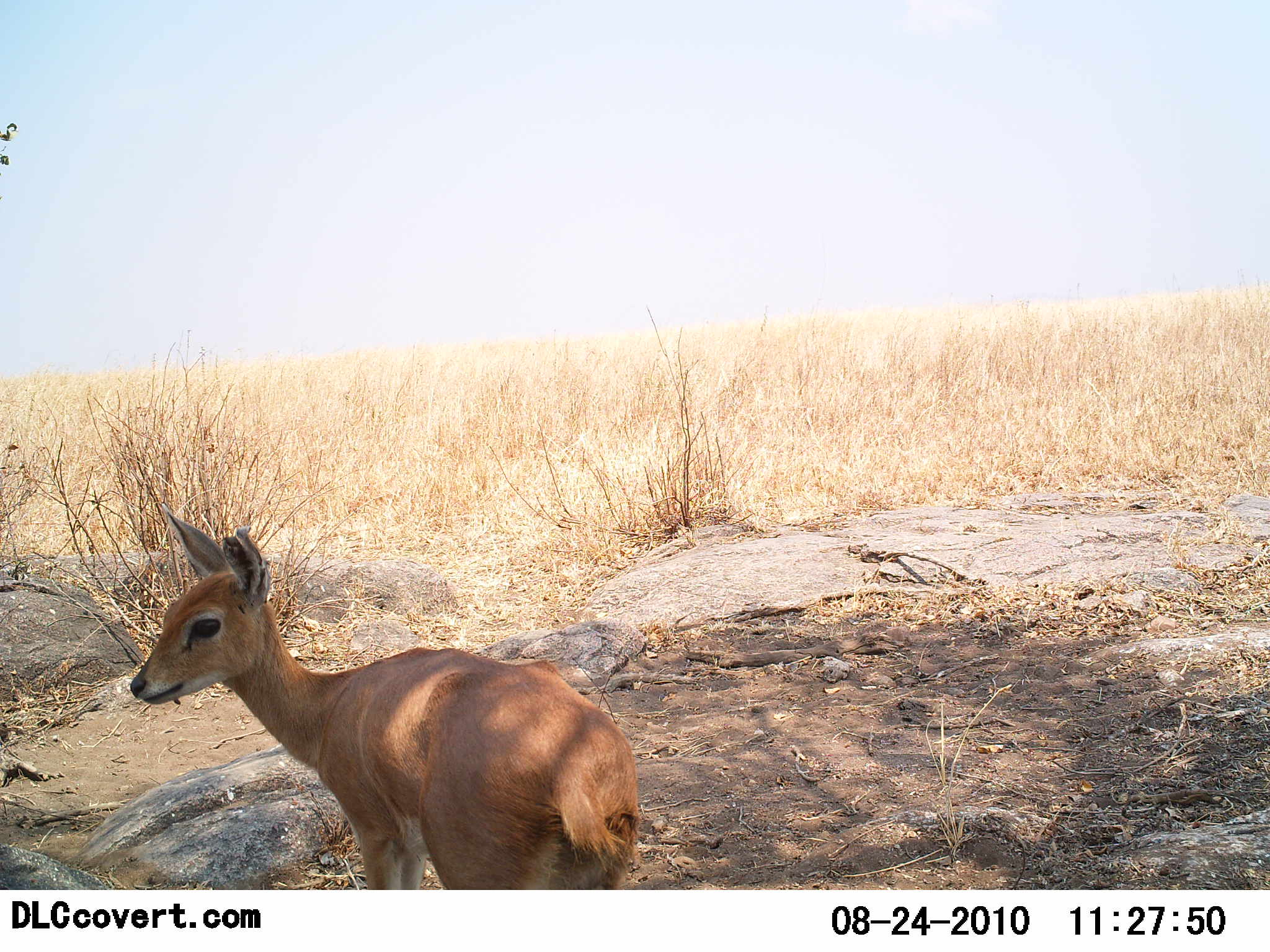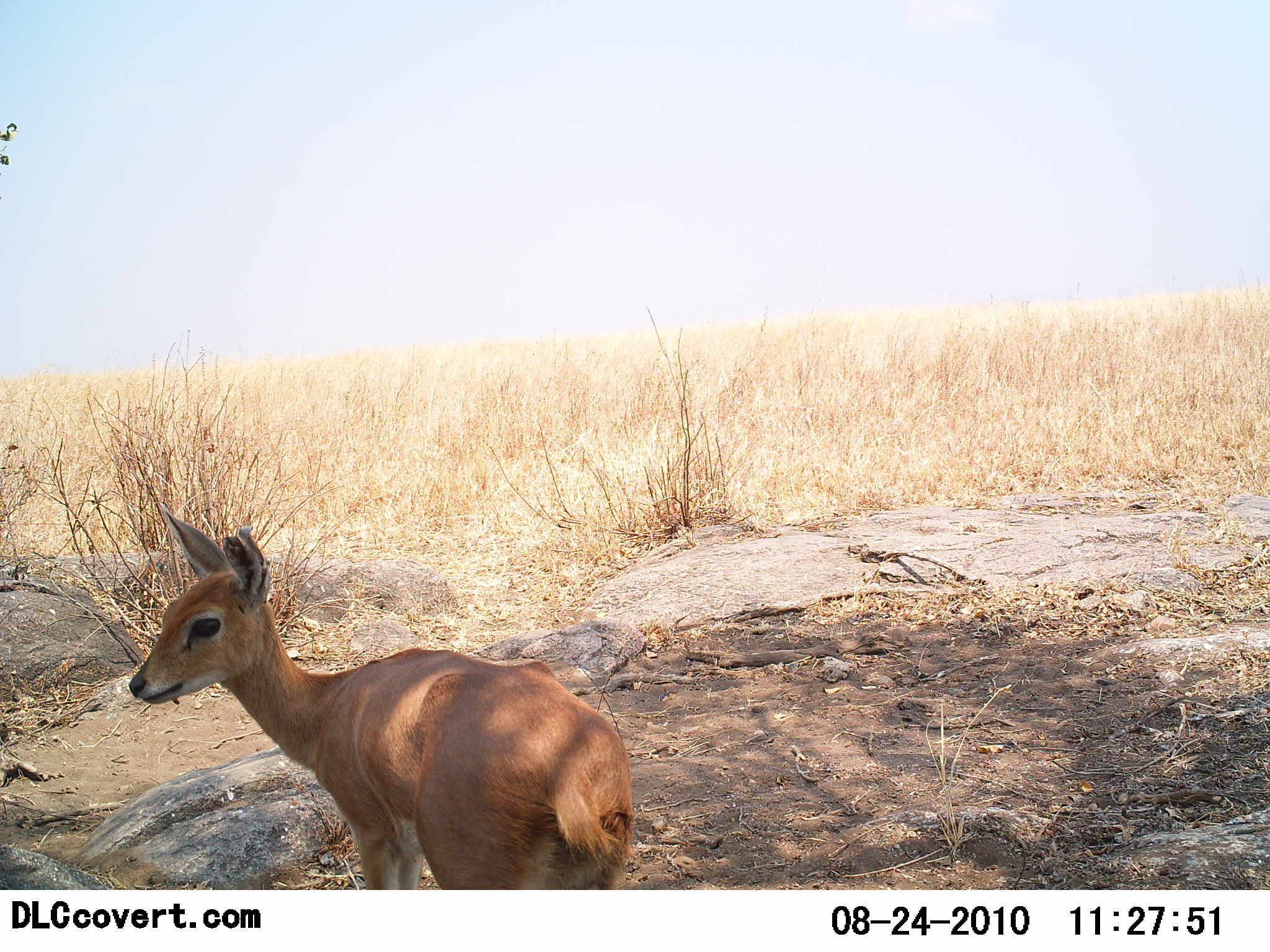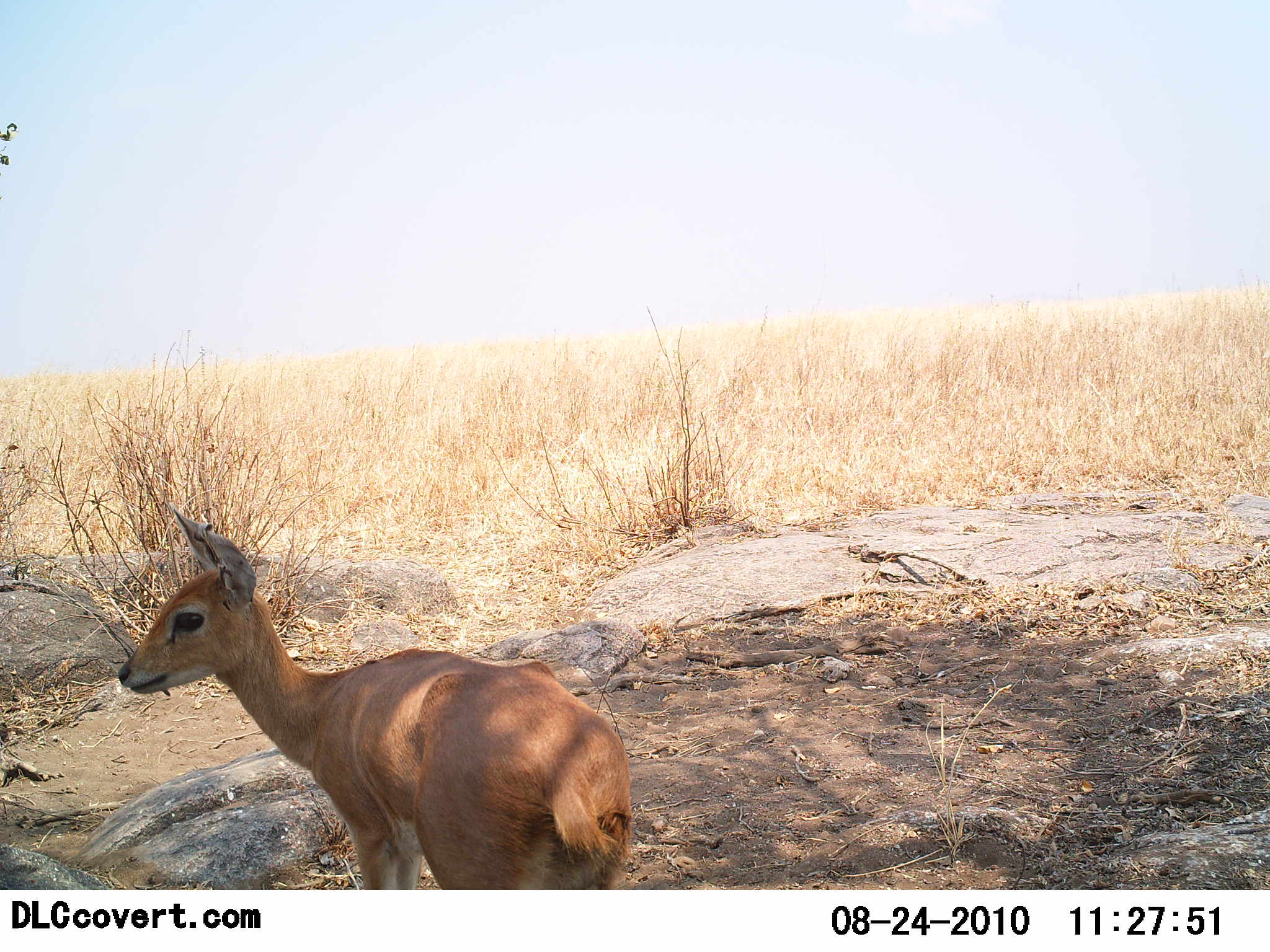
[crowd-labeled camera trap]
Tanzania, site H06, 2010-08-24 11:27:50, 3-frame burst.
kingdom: Animalia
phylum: Chordata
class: Mammalia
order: Artiodactyla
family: Bovidae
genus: Madoqua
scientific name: Madoqua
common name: dikdik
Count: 1.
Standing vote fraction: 100%.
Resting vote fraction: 0%.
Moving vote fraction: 0%.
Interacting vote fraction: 0%.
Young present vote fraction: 0%.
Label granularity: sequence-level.